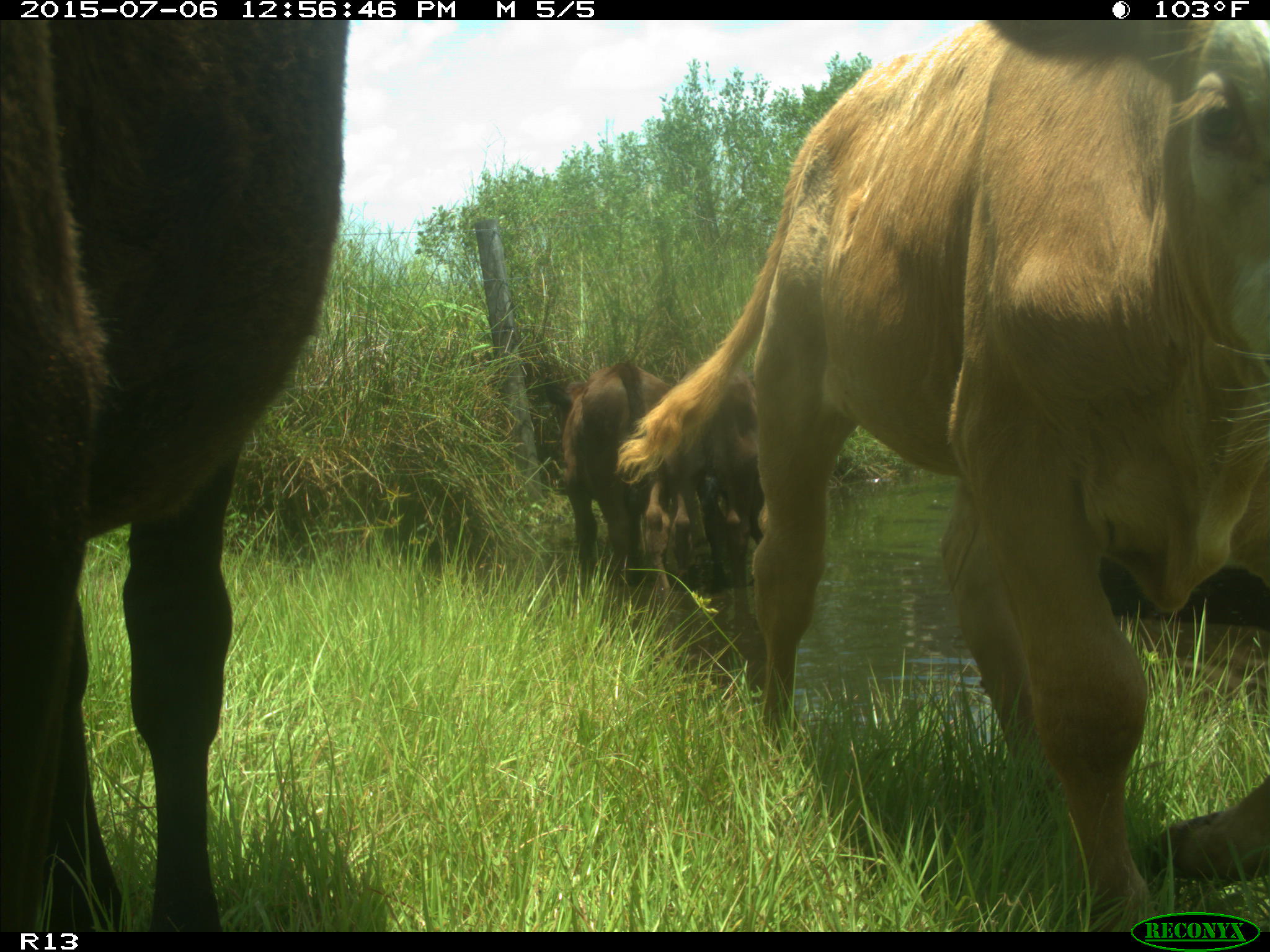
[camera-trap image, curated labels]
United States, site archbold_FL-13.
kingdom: Animalia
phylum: Chordata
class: Mammalia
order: Artiodactyla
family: Bovidae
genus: Bos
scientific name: Bos taurus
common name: domestic cow